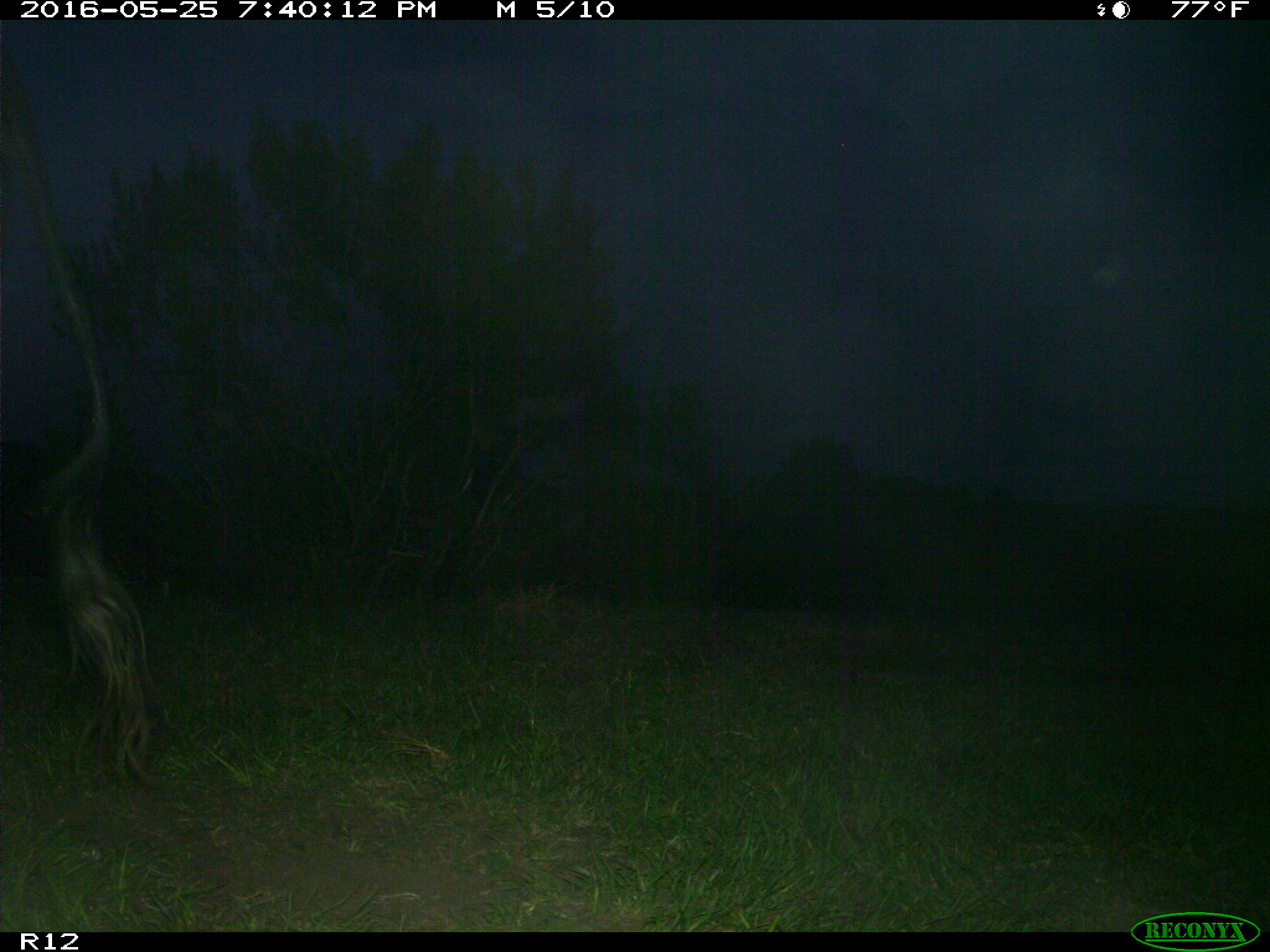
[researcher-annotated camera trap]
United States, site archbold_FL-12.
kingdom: Animalia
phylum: Chordata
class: Mammalia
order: Artiodactyla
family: Bovidae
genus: Bos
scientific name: Bos taurus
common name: domestic cow